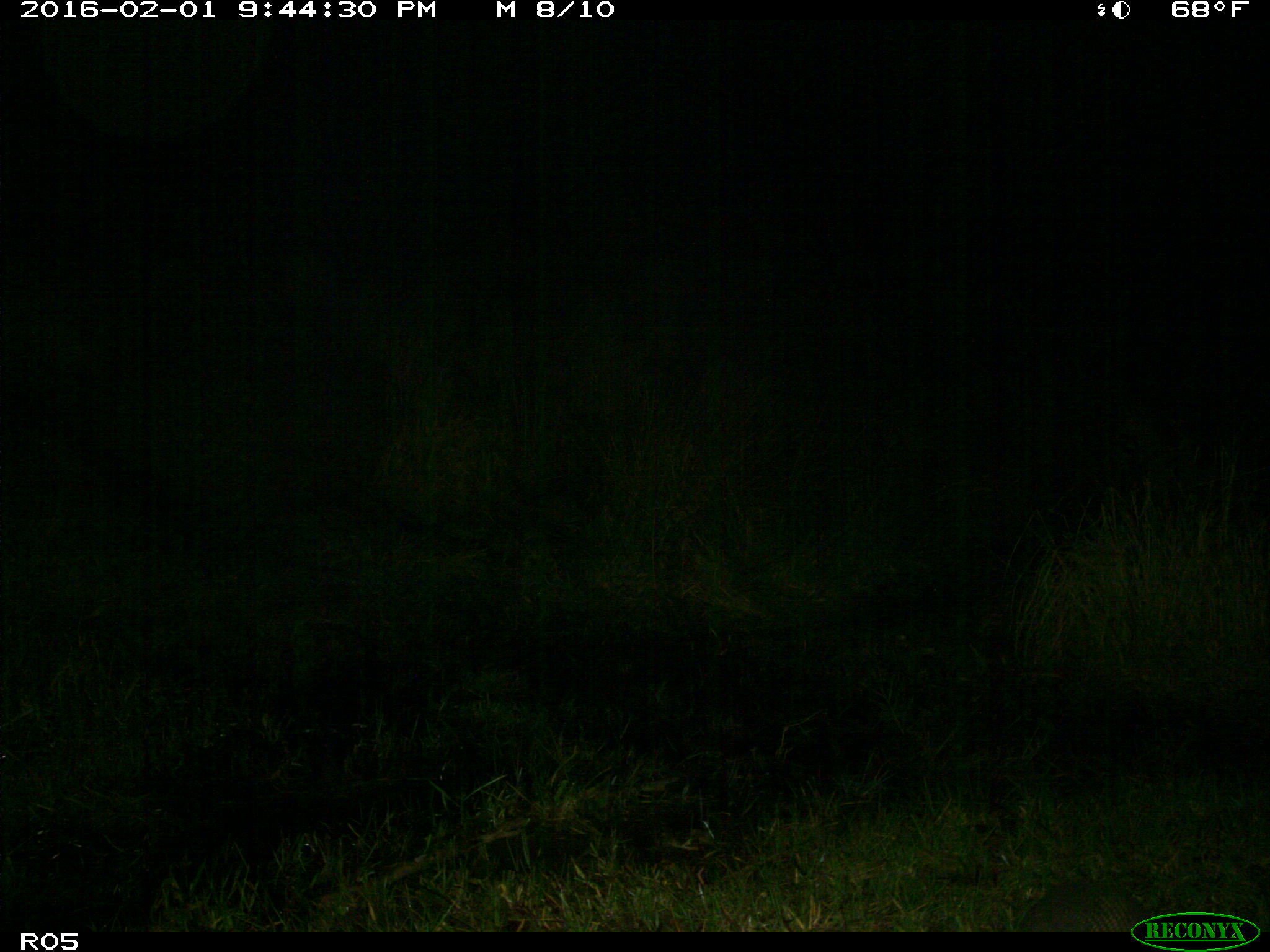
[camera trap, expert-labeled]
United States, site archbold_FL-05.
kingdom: Animalia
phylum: Chordata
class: Mammalia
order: Cingulata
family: Dasypodidae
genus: Dasypus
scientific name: Dasypus novemcinctus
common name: nine-banded armadillo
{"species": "Dasypus novemcinctus (nine-banded armadillo)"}